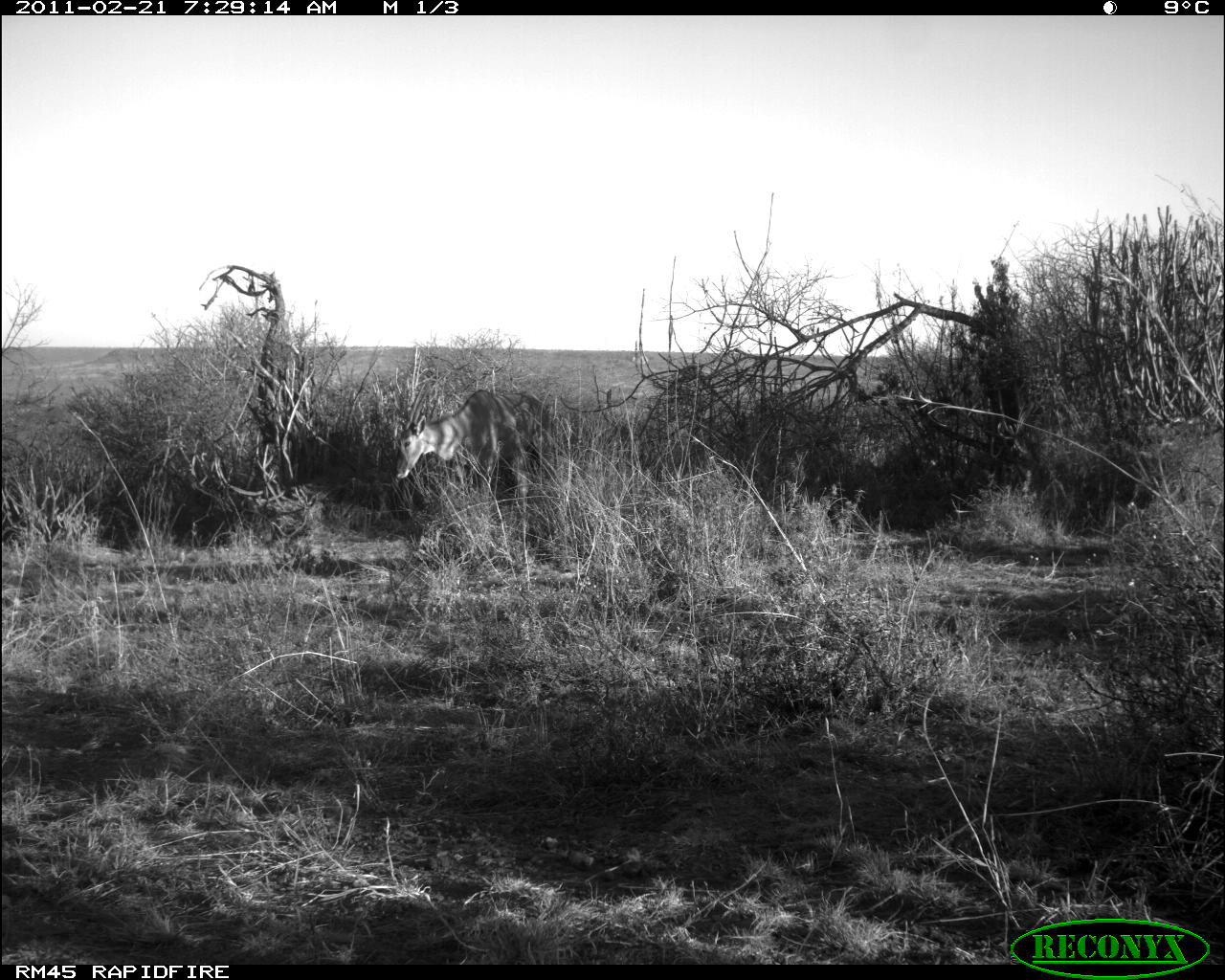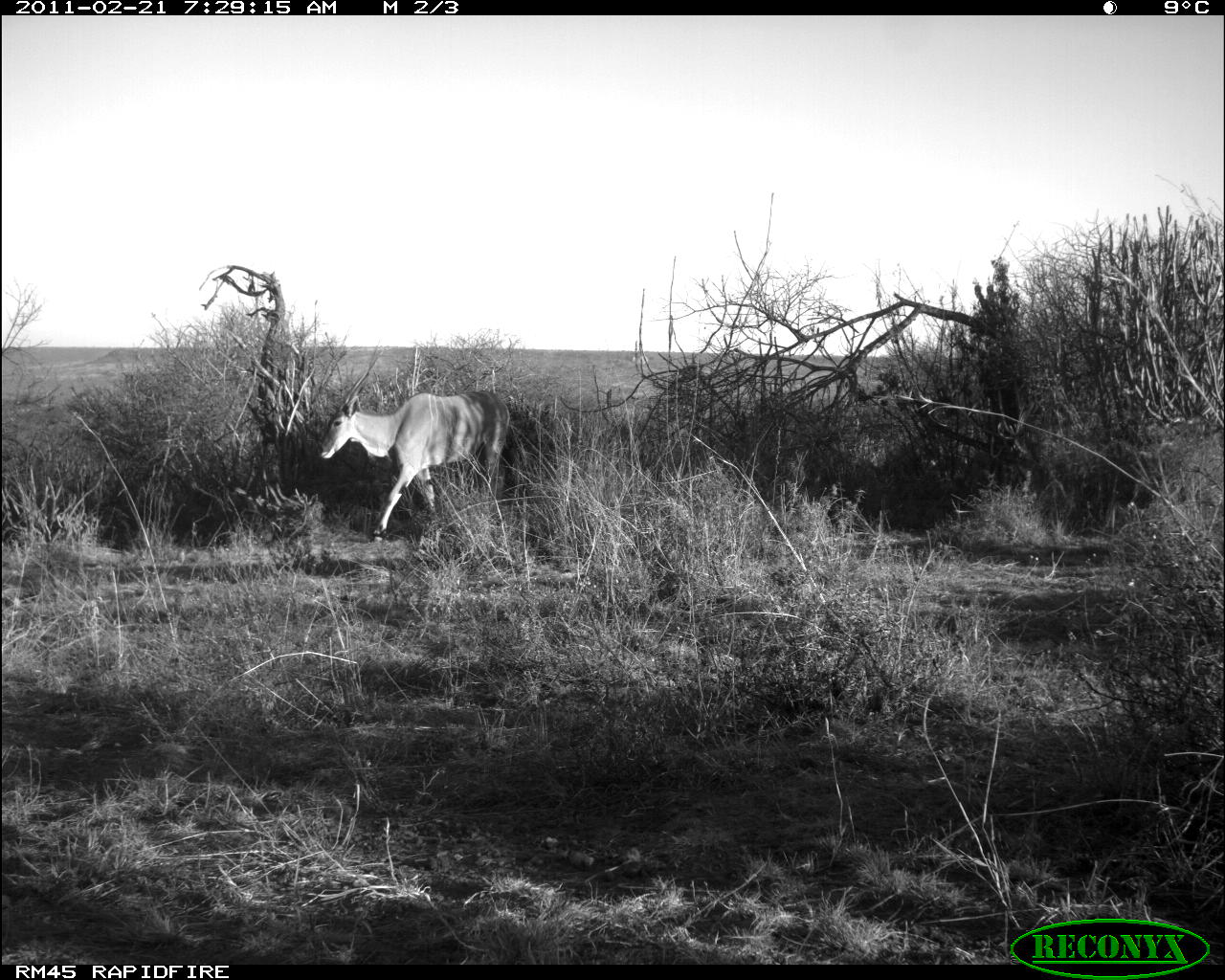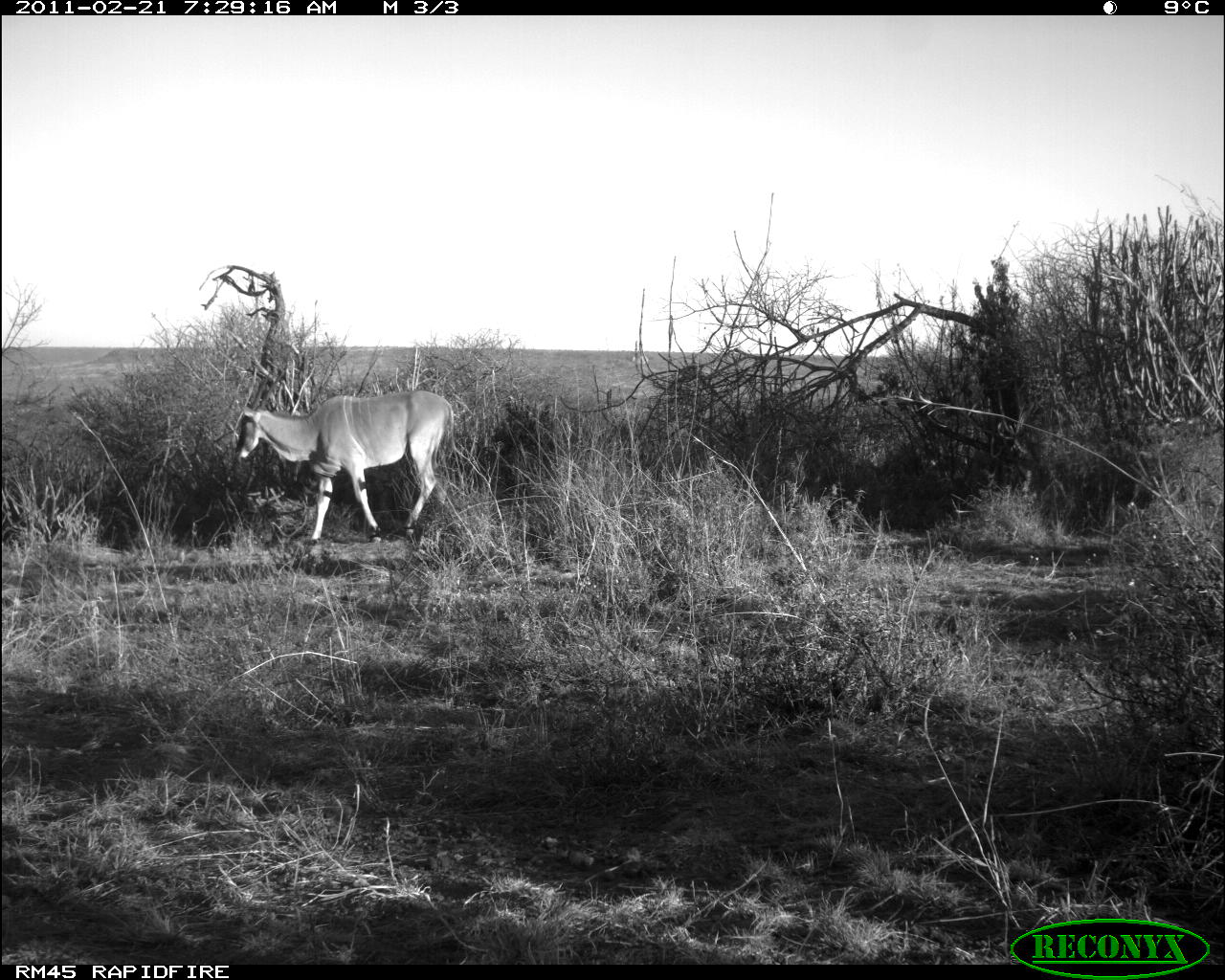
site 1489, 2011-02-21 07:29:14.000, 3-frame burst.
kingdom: Animalia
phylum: Chordata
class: Mammalia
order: Artiodactyla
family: Bovidae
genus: Madoqua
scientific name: Madoqua guentheri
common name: günther's dik-dik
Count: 1.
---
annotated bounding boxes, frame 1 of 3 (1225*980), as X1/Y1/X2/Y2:
madoqua guentheri: 392/388/551/495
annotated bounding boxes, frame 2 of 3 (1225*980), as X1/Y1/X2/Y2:
madoqua guentheri: 316/389/510/542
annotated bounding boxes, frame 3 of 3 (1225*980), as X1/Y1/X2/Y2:
madoqua guentheri: 234/388/454/545